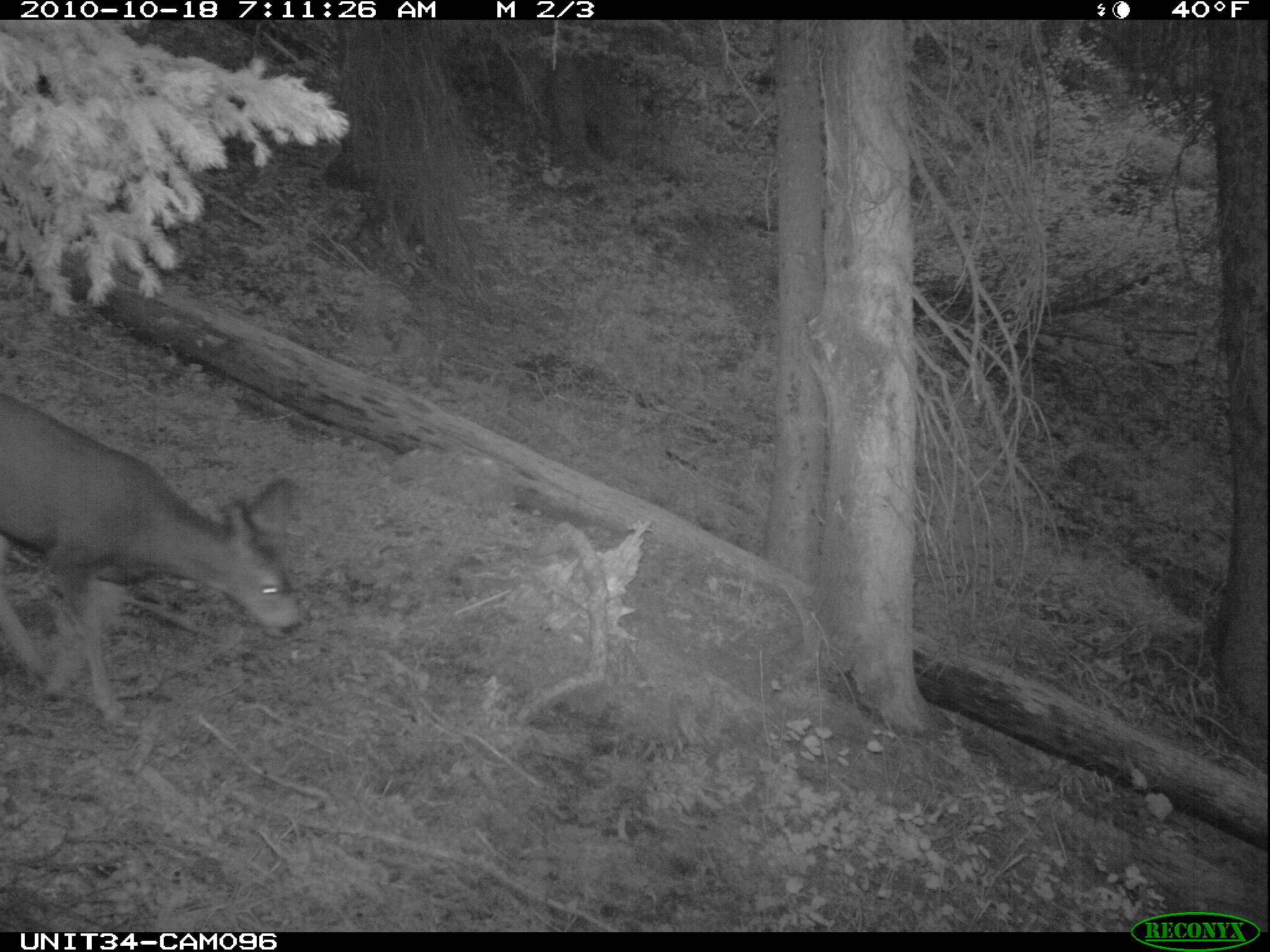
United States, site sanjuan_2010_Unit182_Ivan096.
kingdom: Animalia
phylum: Chordata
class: Mammalia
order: Artiodactyla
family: Cervidae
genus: Odocoileus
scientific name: Odocoileus hemionus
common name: mule deer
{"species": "Odocoileus hemionus (mule deer)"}